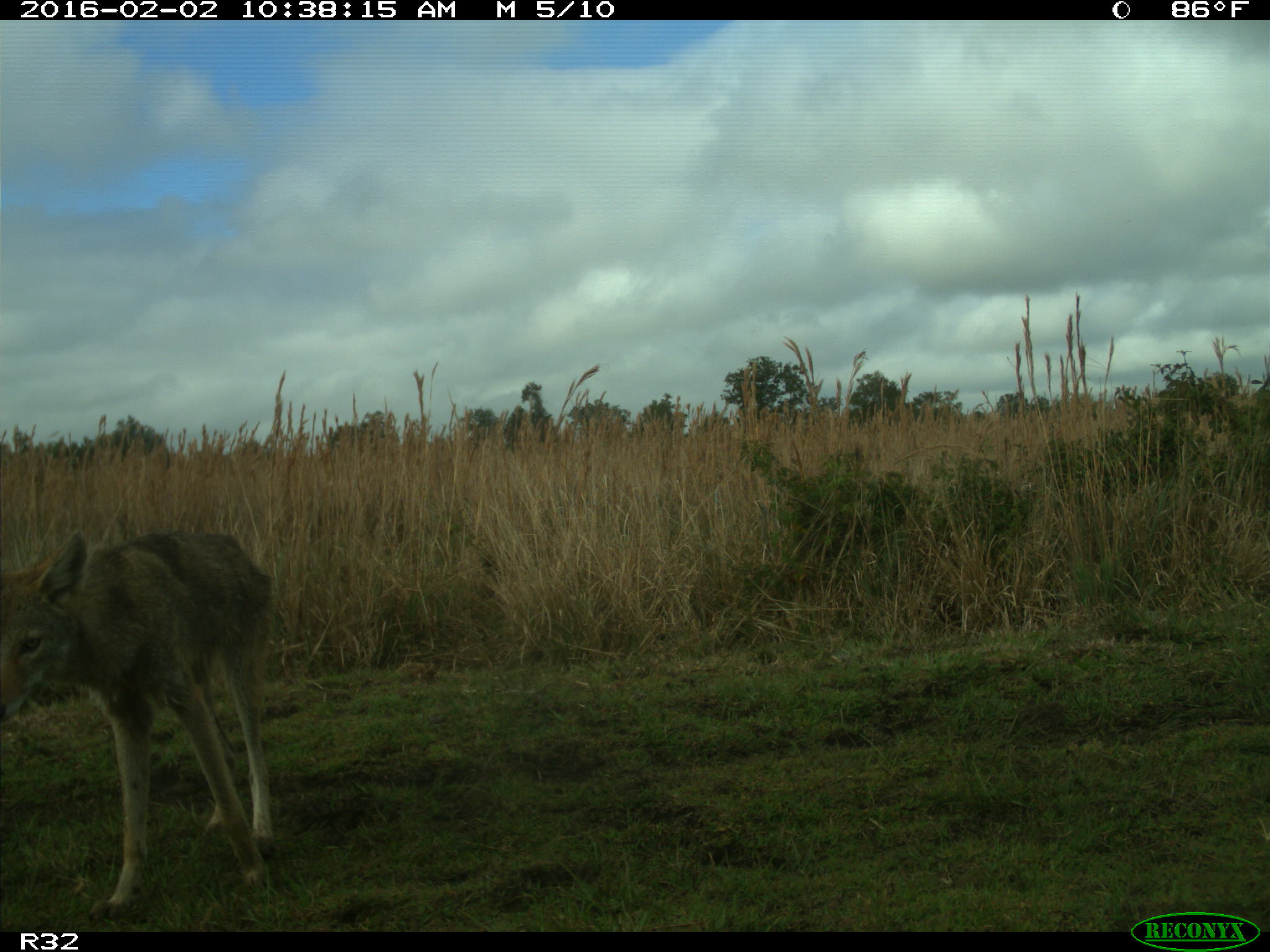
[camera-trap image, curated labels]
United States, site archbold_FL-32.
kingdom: Animalia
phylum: Chordata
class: Mammalia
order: Carnivora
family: Canidae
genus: Canis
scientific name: Canis latrans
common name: coyote